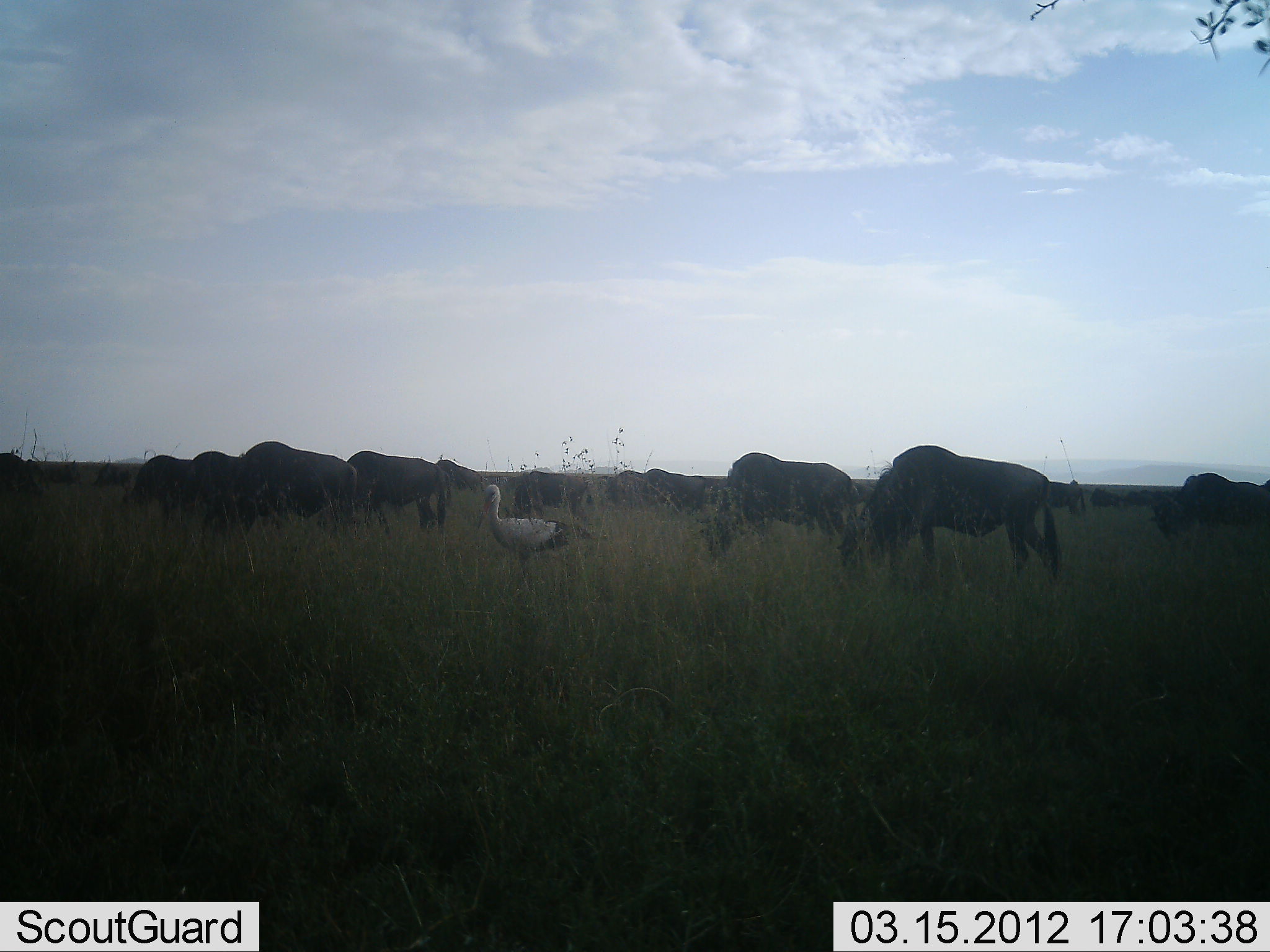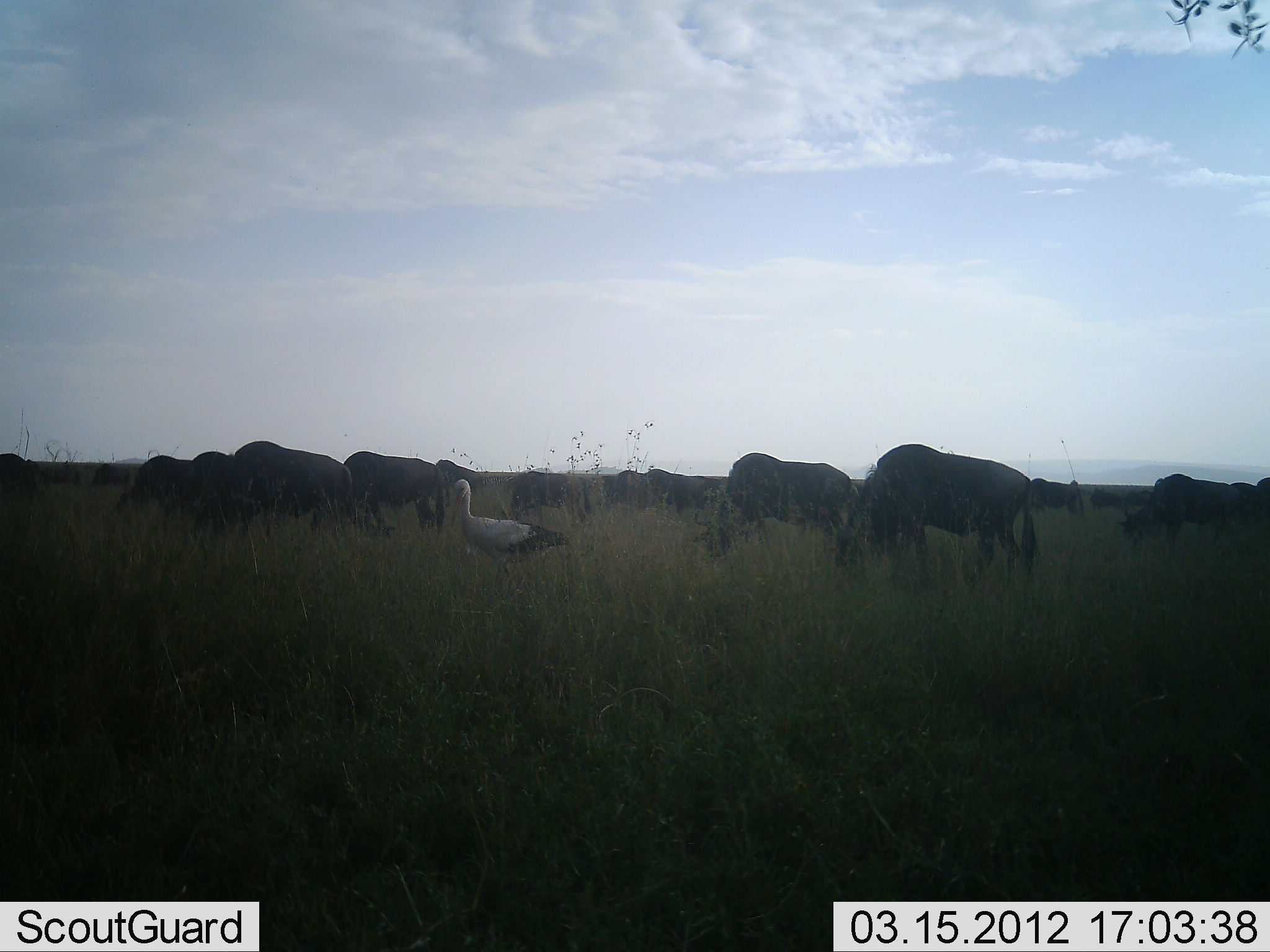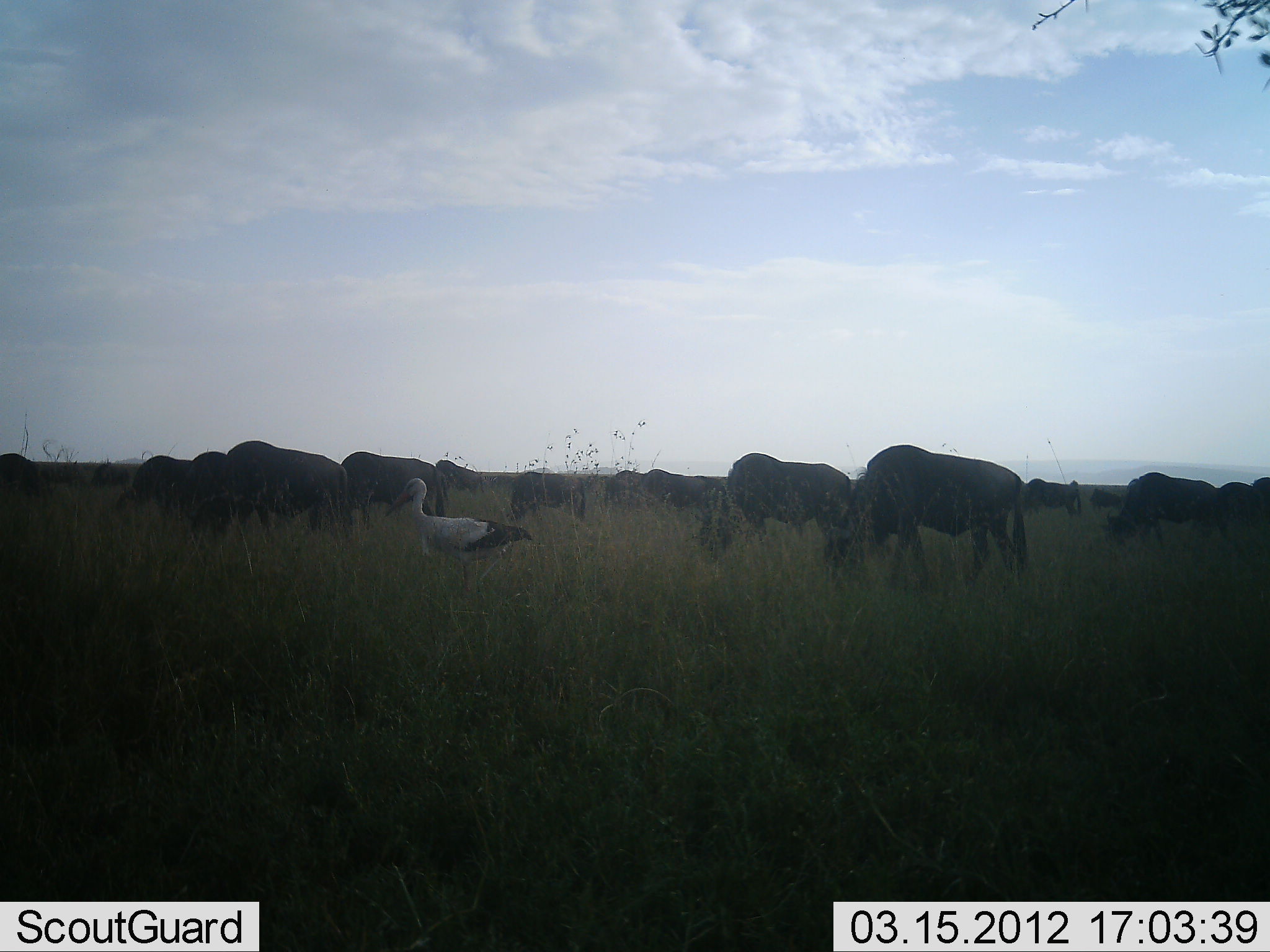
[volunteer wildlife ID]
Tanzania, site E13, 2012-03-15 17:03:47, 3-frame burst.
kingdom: Animalia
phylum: Chordata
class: Aves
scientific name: Aves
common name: bird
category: otherbird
Otherbird (bird) (Aves), count 1. Behavior (volunteer vote fractions): standing 75%, resting 0%, moving 25%, interacting 0%. Young present (vote fraction): 0%. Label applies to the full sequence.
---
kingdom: Animalia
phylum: Chordata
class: Mammalia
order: Artiodactyla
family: Bovidae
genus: Connochaetes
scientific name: Connochaetes taurinus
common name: blue wildebeest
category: wildebeest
Wildebeest (blue wildebeest) (Connochaetes taurinus), count 11-50. Behavior (volunteer vote fractions): standing 41%, resting 5%, moving 41%, interacting 0%. Young present (vote fraction): 0%. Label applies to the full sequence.